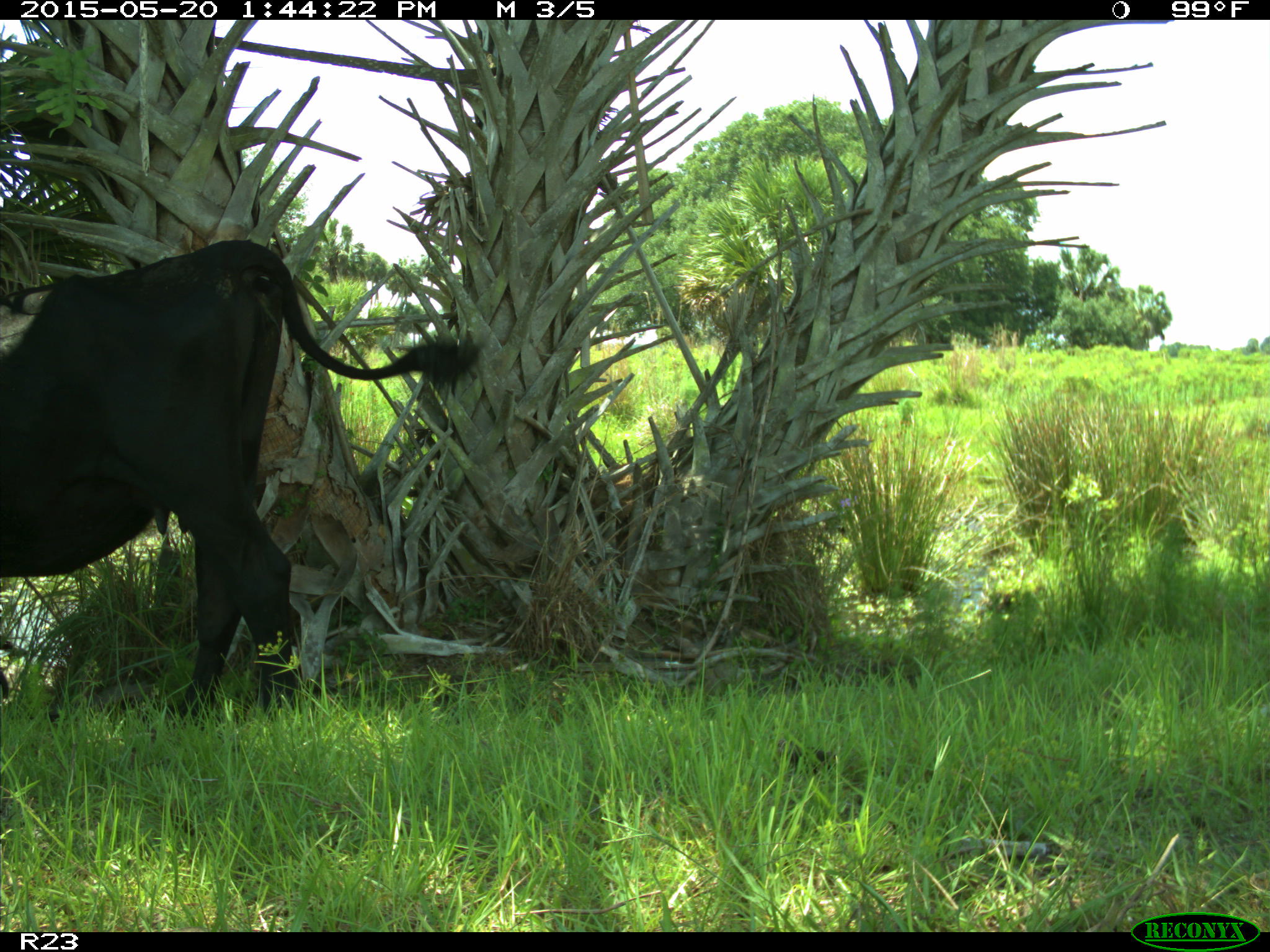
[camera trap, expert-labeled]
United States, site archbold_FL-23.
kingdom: Animalia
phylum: Chordata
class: Mammalia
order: Artiodactyla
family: Bovidae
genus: Bos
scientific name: Bos taurus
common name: domestic cow